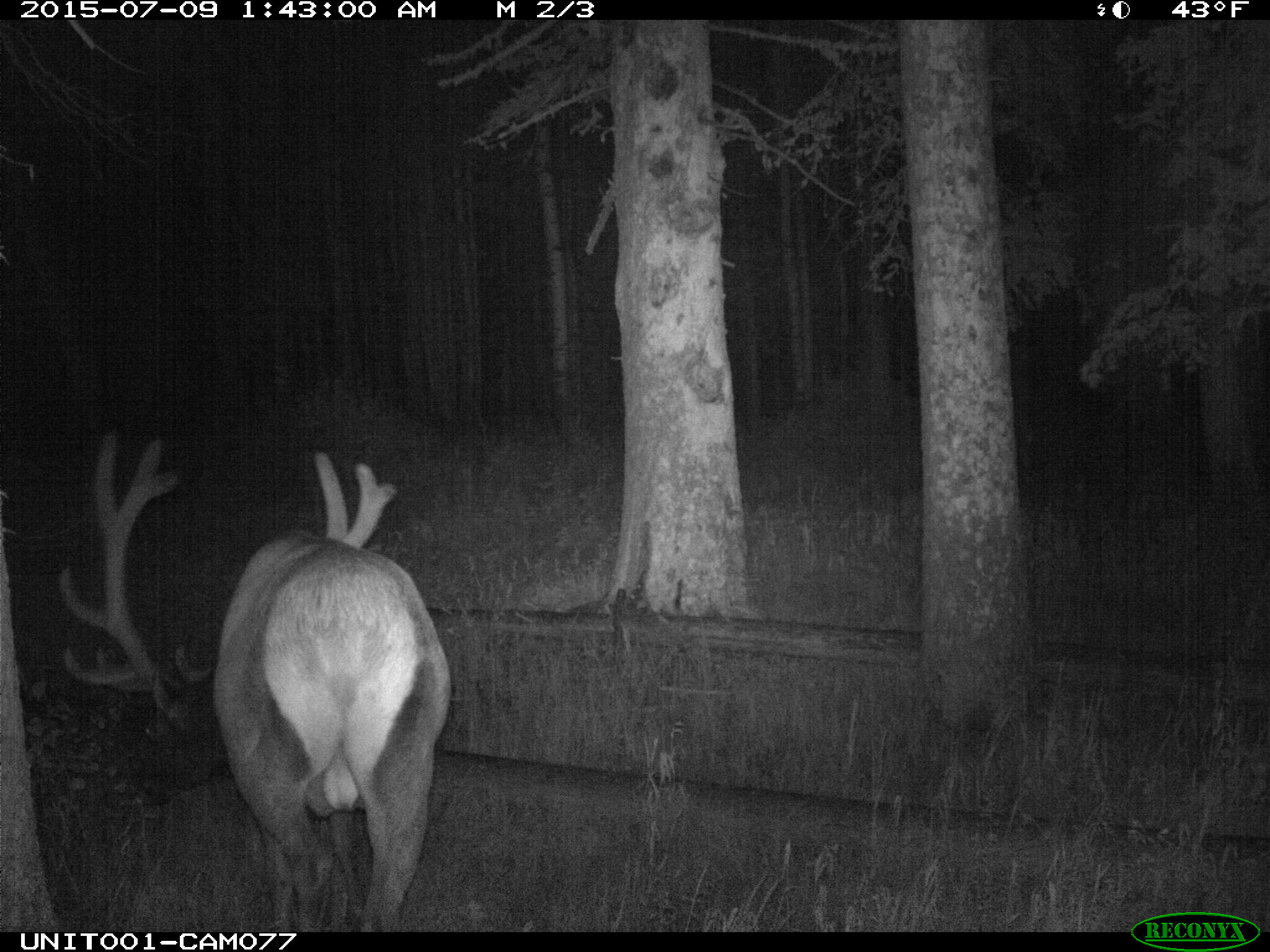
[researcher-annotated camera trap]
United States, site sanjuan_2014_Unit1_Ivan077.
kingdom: Animalia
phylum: Chordata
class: Mammalia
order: Artiodactyla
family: Cervidae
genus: Cervus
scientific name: Cervus elaphus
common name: red deer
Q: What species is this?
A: Cervus elaphus (red deer).